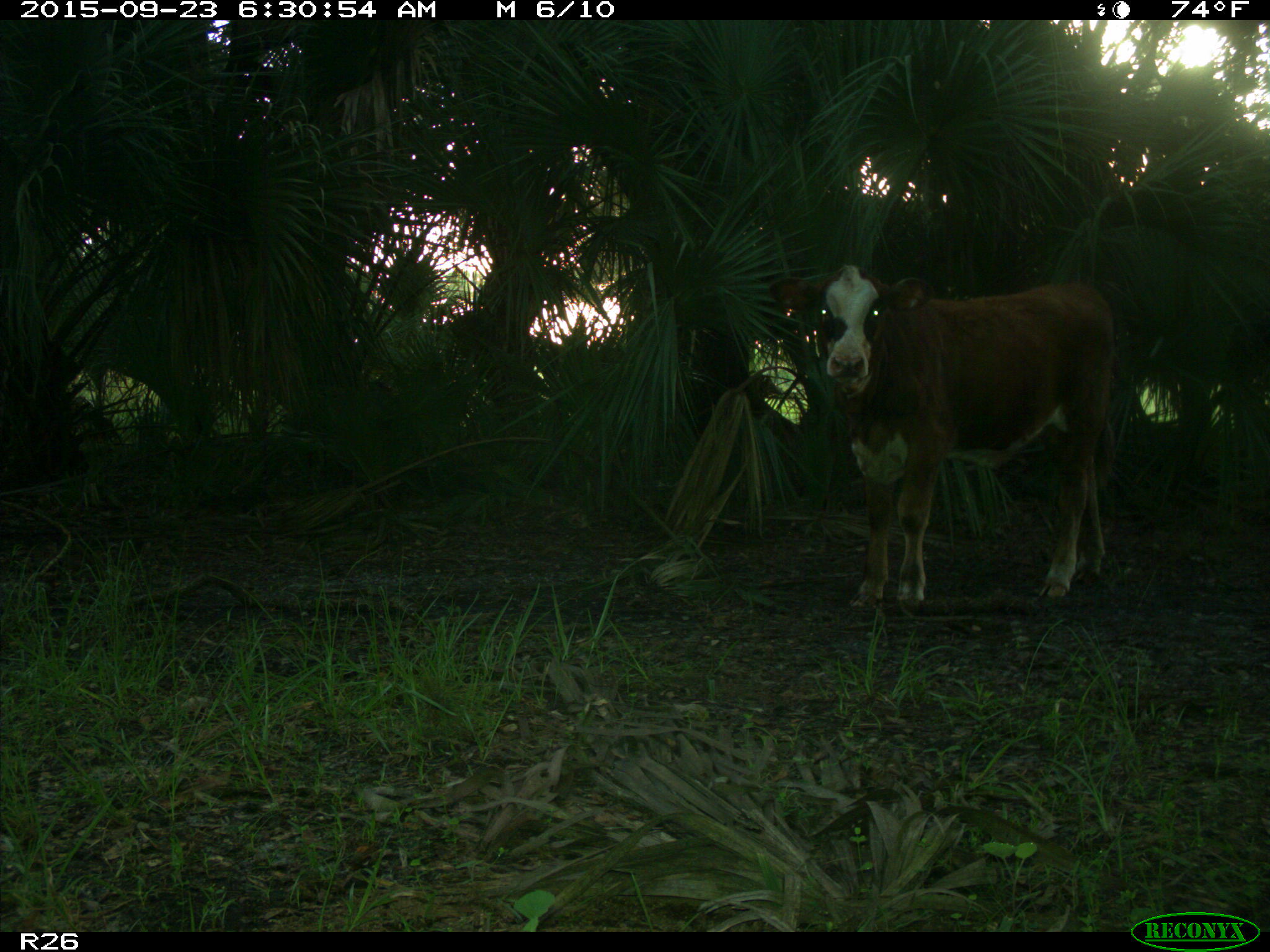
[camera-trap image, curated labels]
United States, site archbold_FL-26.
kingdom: Animalia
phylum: Chordata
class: Mammalia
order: Artiodactyla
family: Bovidae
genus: Bos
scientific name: Bos taurus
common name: domestic cow